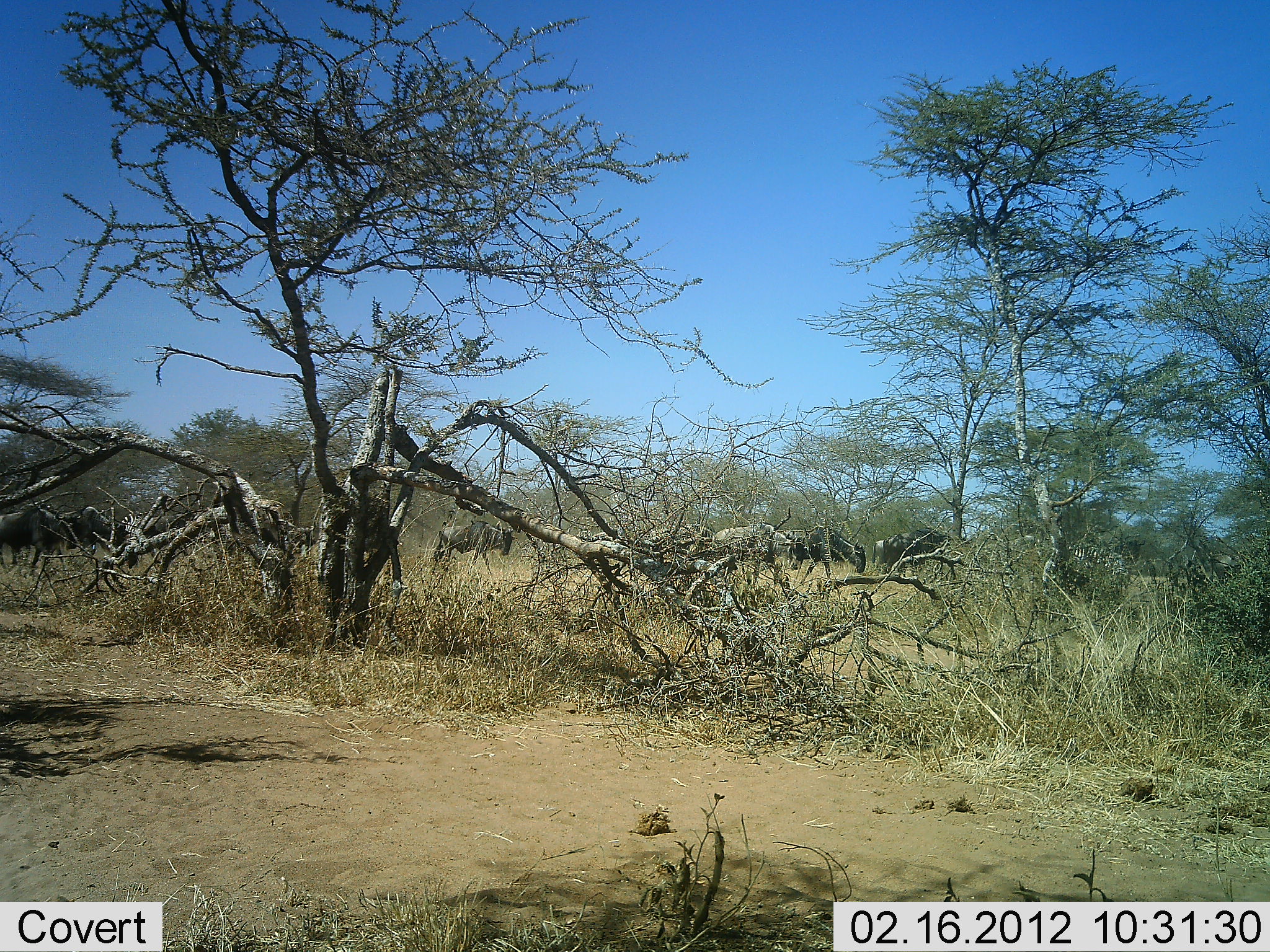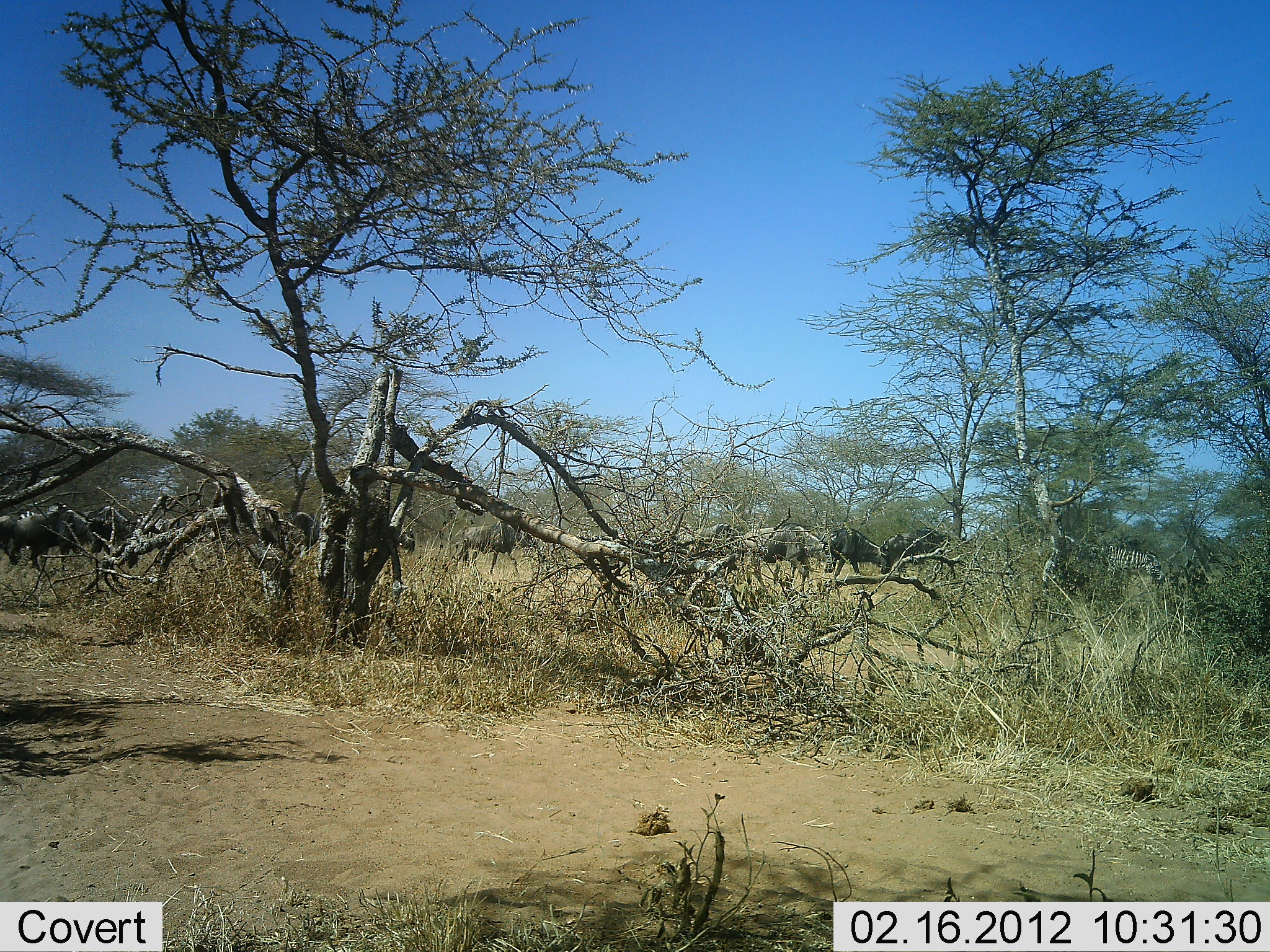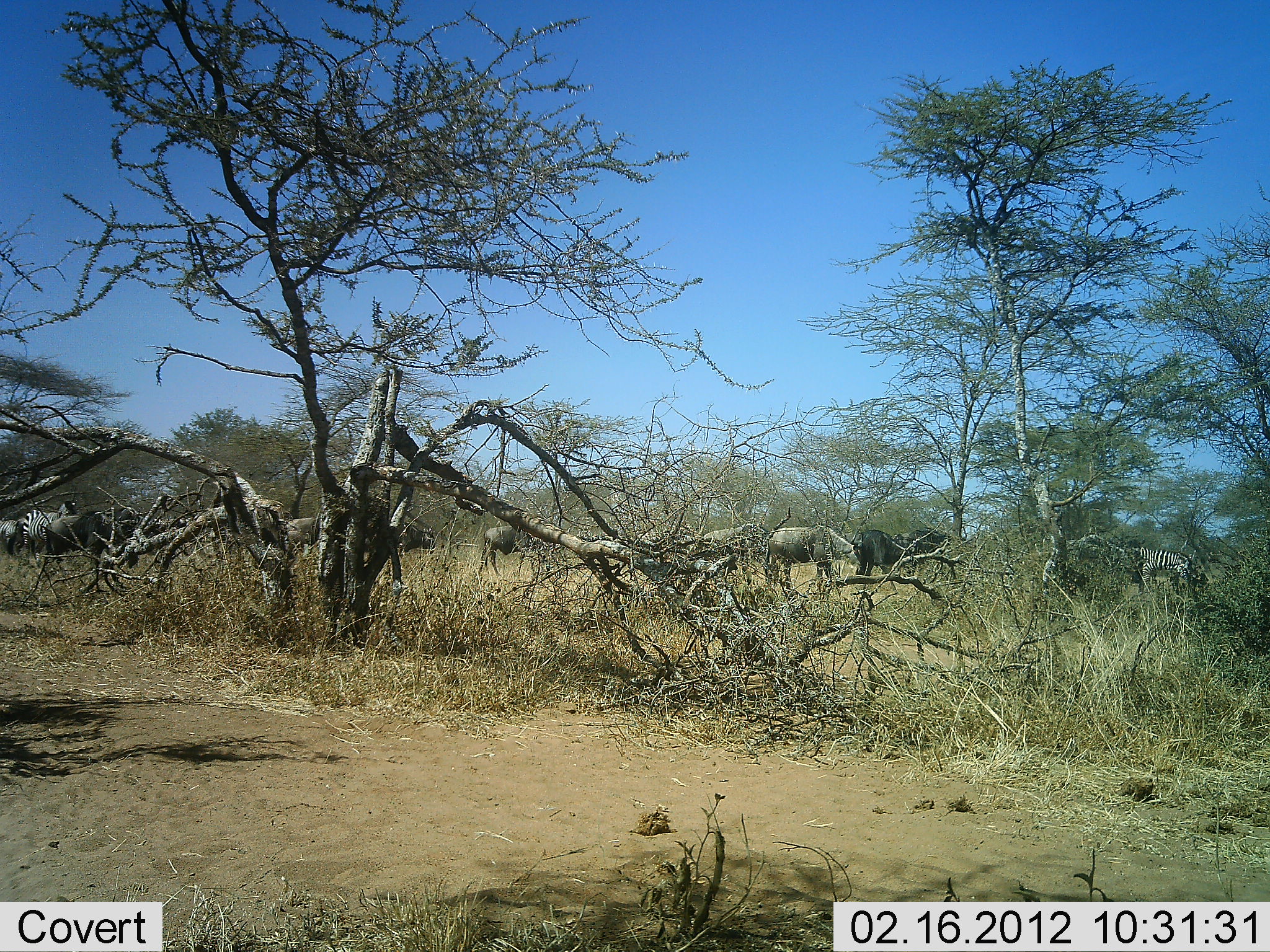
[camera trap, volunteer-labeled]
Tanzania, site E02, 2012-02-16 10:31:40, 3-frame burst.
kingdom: Animalia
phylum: Chordata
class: Mammalia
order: Artiodactyla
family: Bovidae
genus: Connochaetes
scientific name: Connochaetes taurinus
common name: blue wildebeest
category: wildebeest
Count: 11-50.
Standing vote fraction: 5%.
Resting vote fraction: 0%.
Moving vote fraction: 95%.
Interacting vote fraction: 0%.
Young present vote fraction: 0%.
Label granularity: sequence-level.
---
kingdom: Animalia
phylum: Chordata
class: Mammalia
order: Perissodactyla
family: Equidae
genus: Equus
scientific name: Equus quagga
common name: plains zebra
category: zebra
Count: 2.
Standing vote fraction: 0%.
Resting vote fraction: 0%.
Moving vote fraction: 100%.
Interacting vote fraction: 0%.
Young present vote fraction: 0%.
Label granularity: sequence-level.